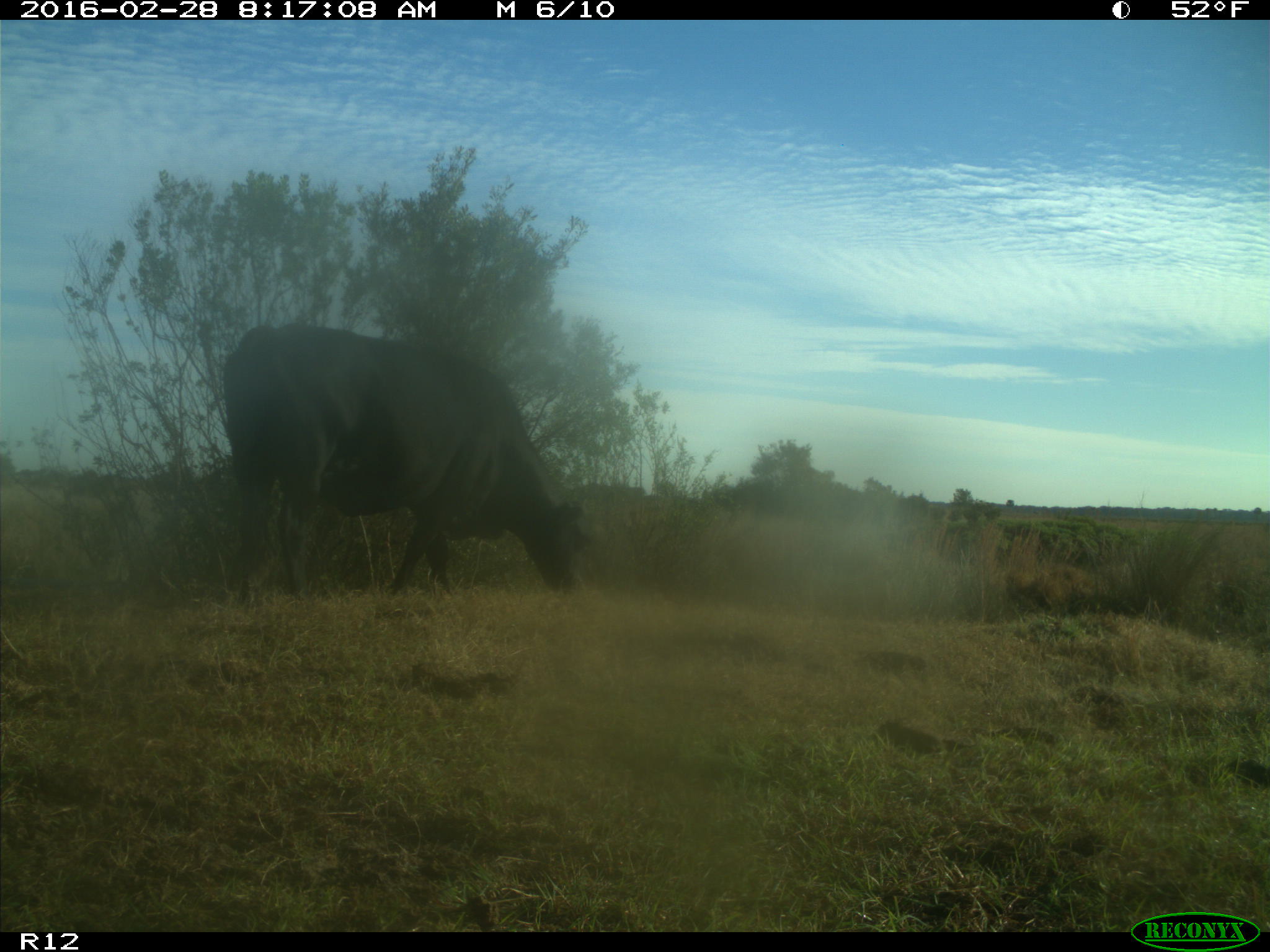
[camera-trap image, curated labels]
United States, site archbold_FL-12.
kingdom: Animalia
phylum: Chordata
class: Mammalia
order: Artiodactyla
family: Bovidae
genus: Bos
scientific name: Bos taurus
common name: domestic cow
Bos taurus (domestic cow).